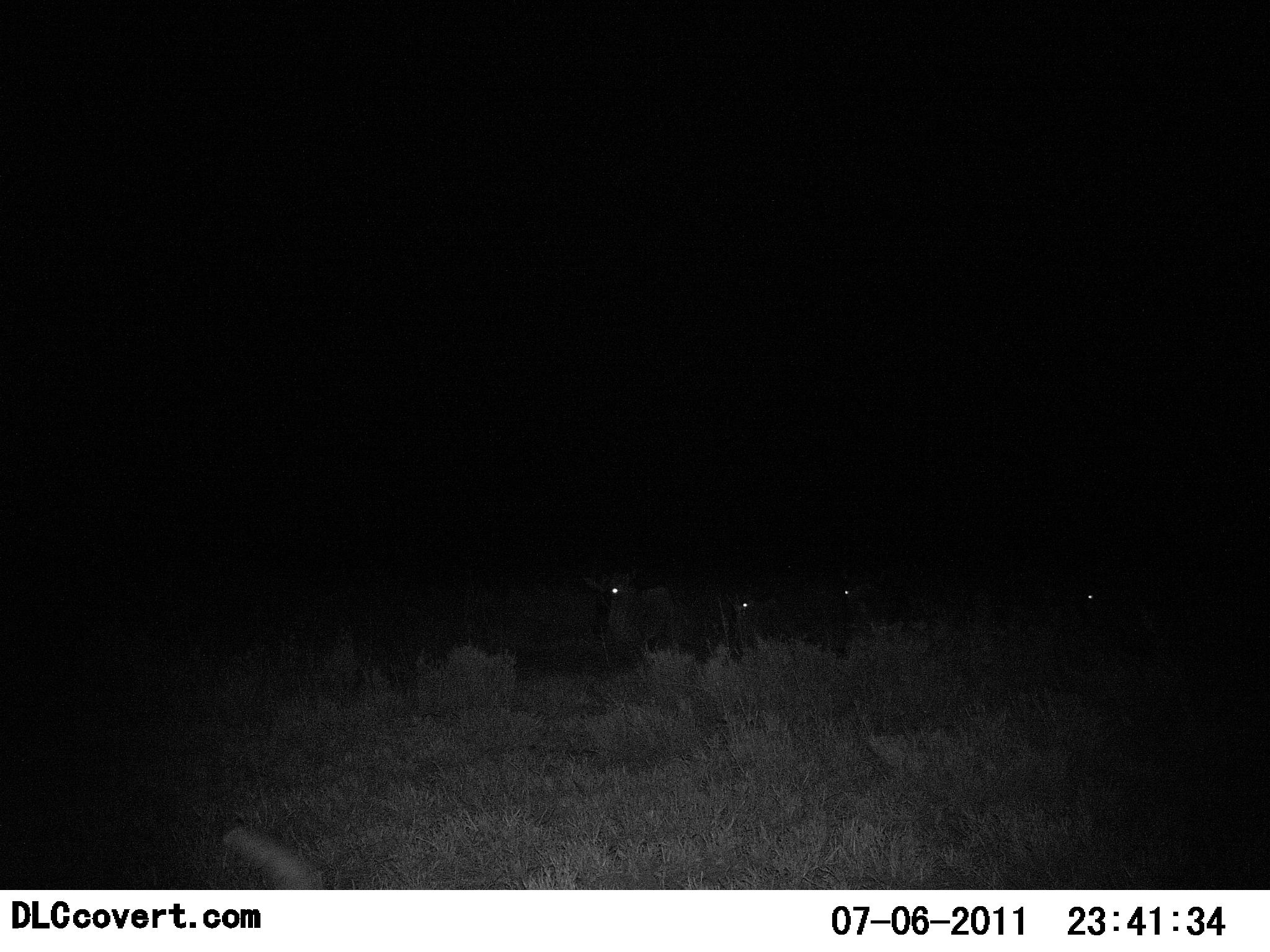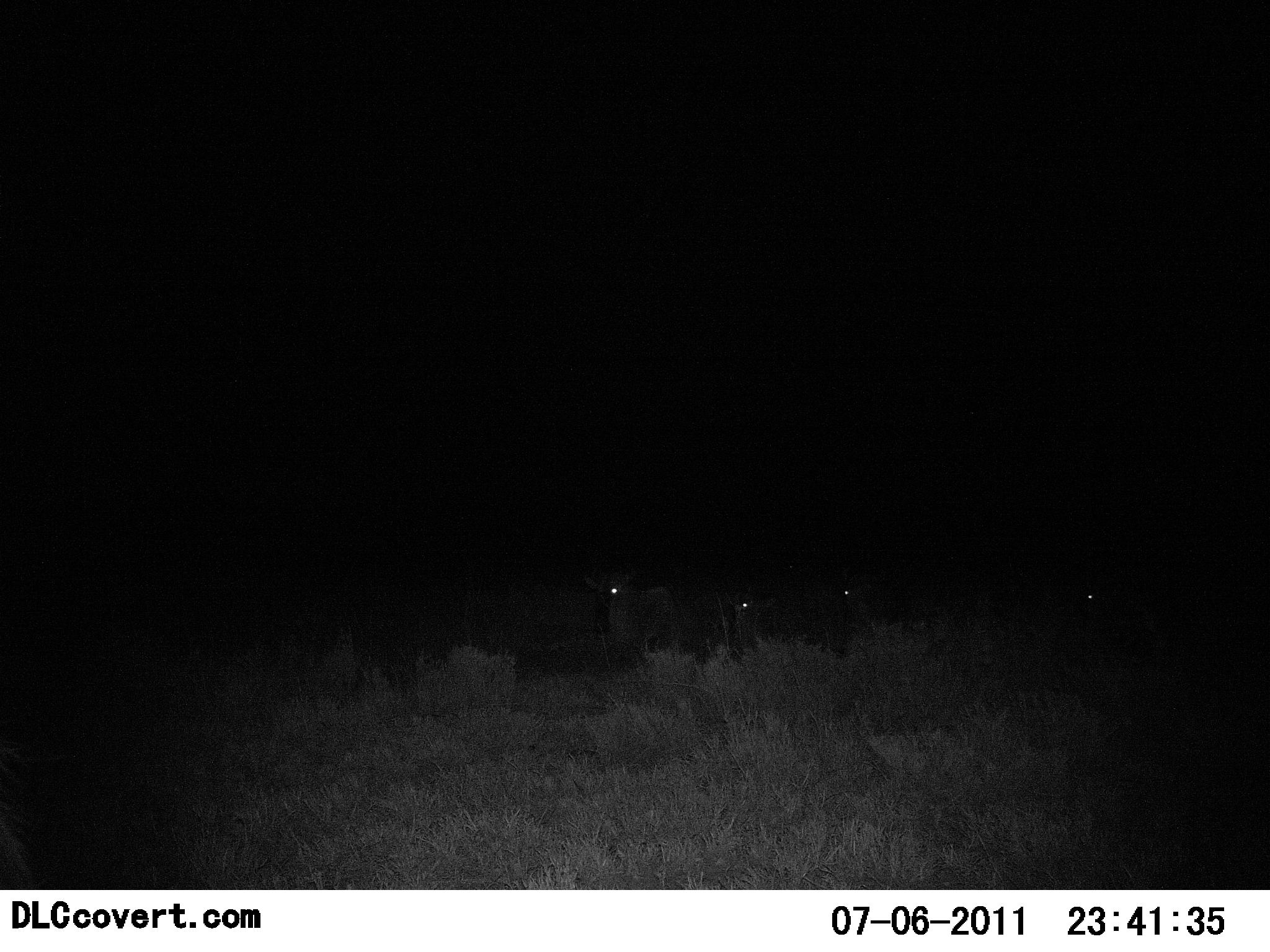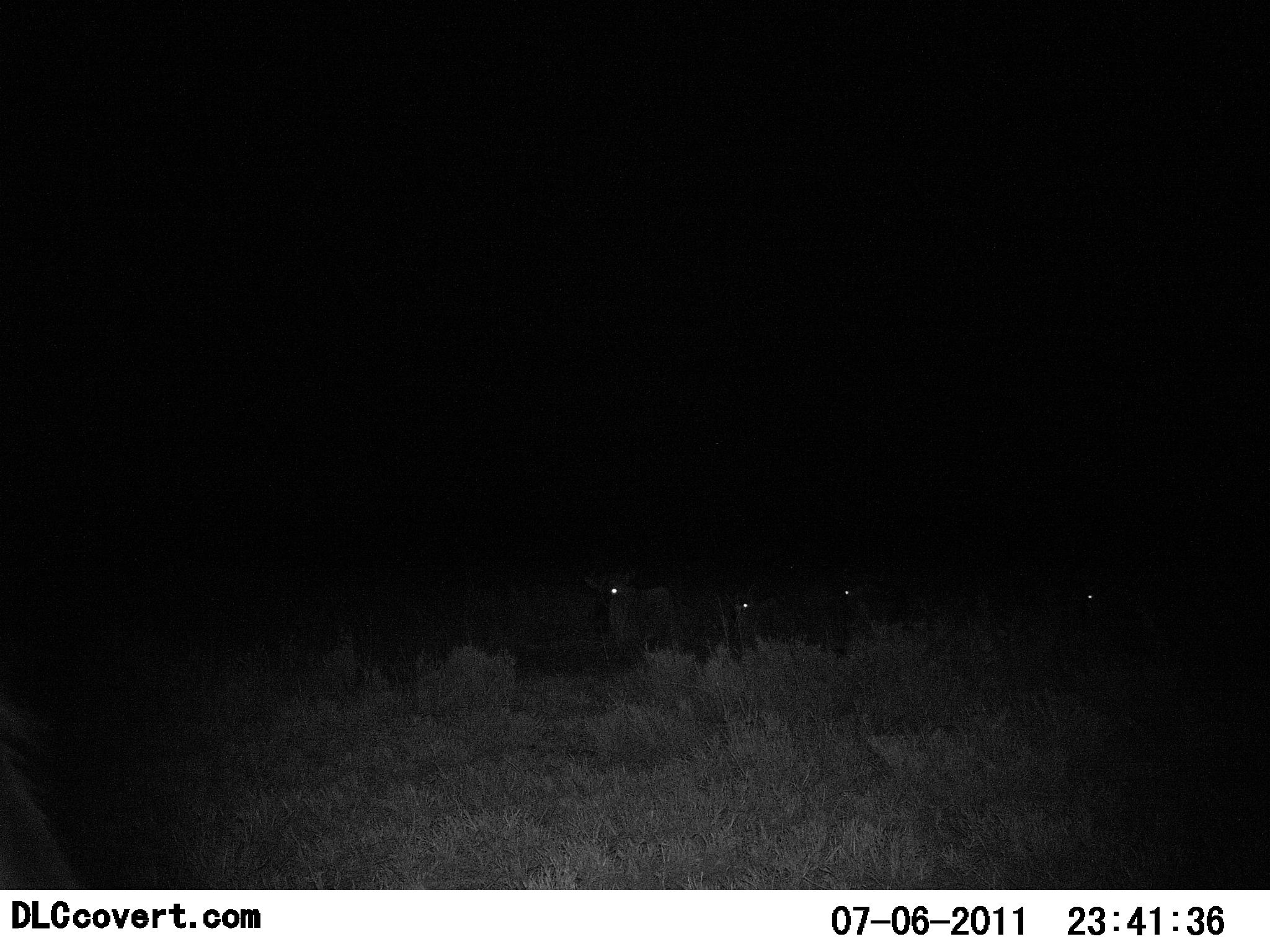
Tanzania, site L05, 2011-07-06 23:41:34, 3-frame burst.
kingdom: Animalia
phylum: Chordata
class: Mammalia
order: Artiodactyla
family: Bovidae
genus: Connochaetes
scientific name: Connochaetes taurinus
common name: blue wildebeest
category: wildebeest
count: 4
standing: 100%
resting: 0%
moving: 0%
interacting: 0%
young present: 0%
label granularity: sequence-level